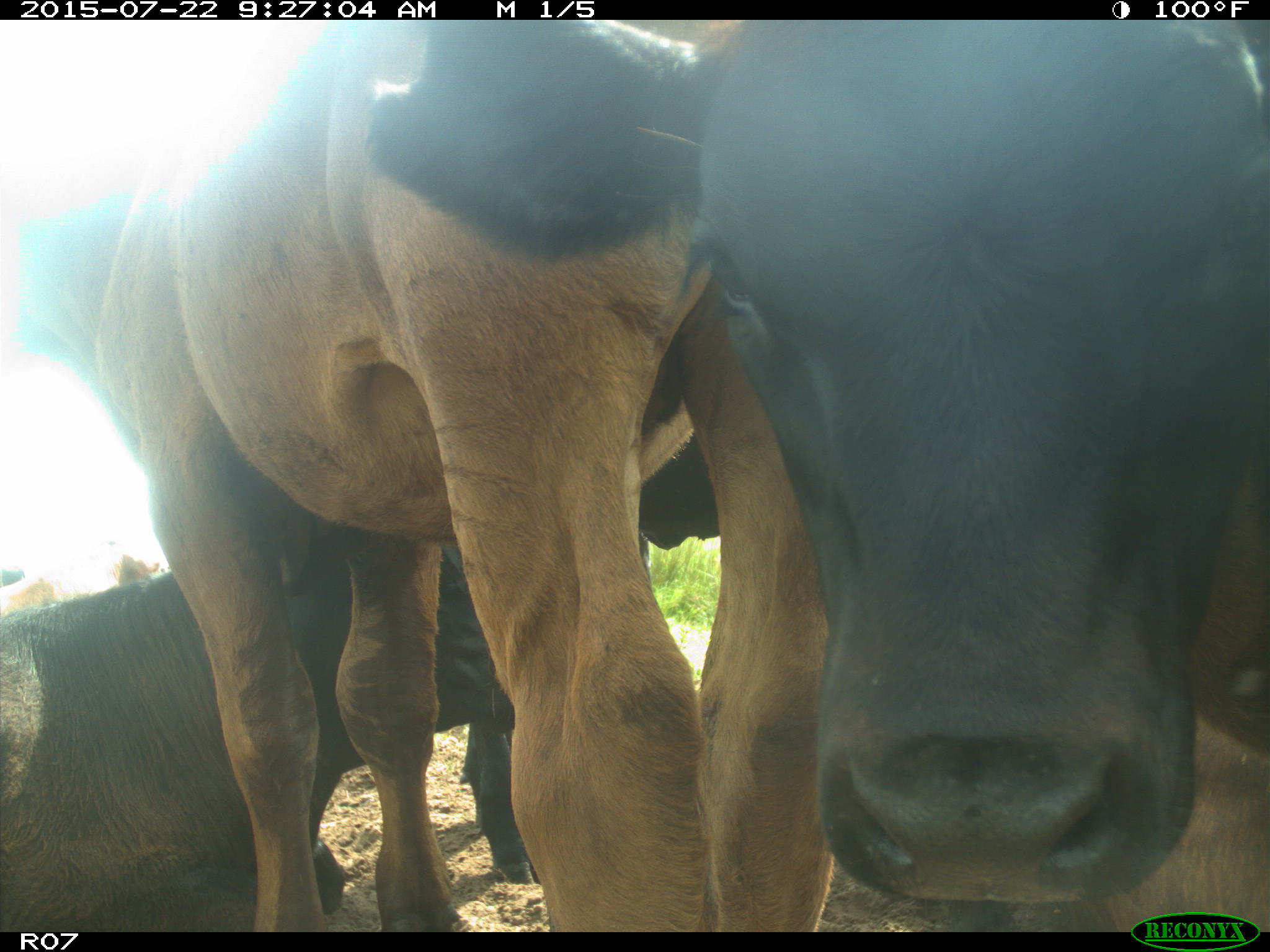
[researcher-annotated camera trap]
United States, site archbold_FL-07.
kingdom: Animalia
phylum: Chordata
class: Mammalia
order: Artiodactyla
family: Bovidae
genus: Bos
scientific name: Bos taurus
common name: domestic cow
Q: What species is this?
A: Bos taurus (domestic cow).